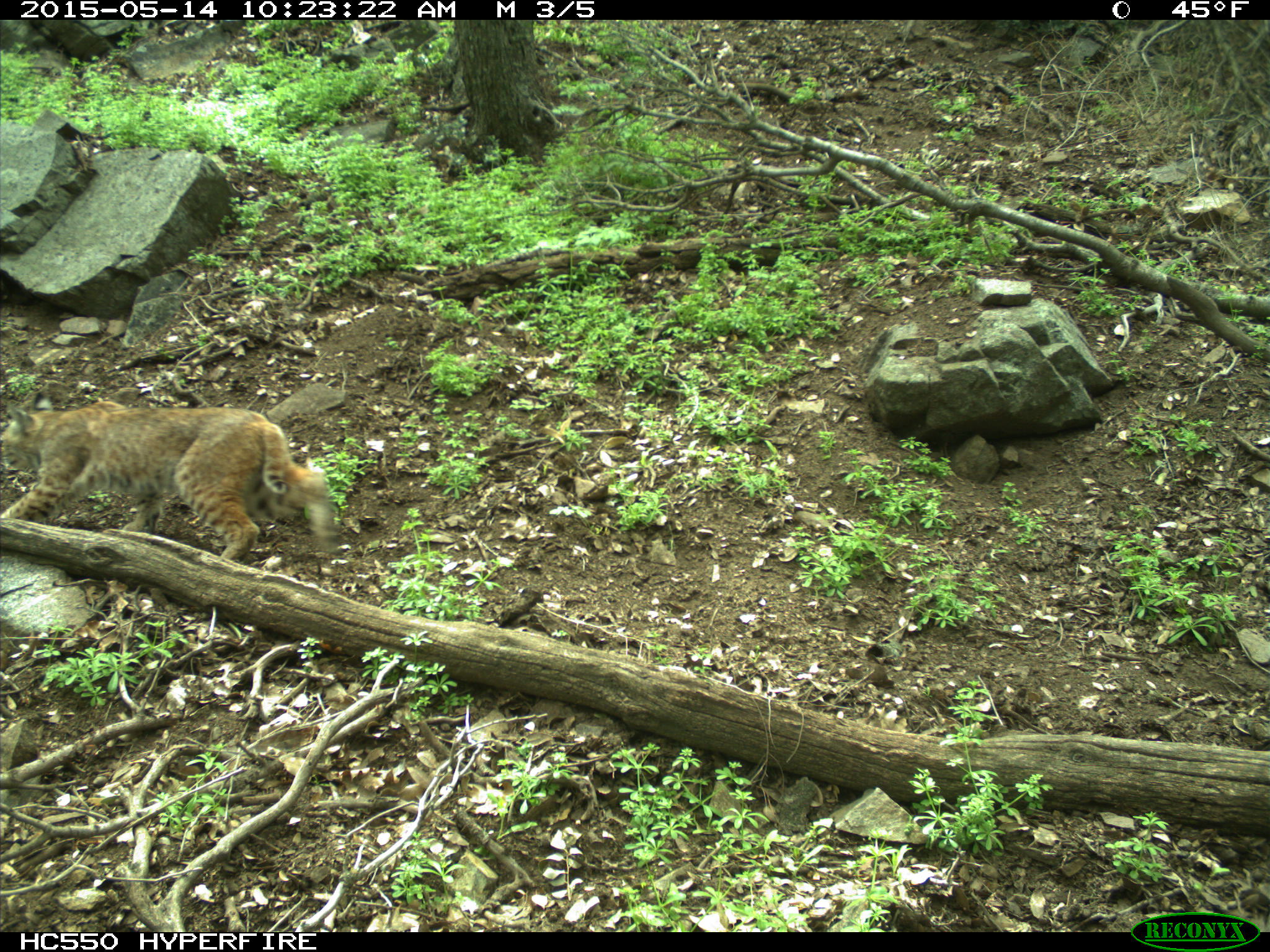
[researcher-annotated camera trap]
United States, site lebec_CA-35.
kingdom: Animalia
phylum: Chordata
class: Mammalia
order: Carnivora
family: Felidae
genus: Lynx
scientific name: Lynx rufus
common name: bobcat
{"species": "Lynx rufus (bobcat)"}